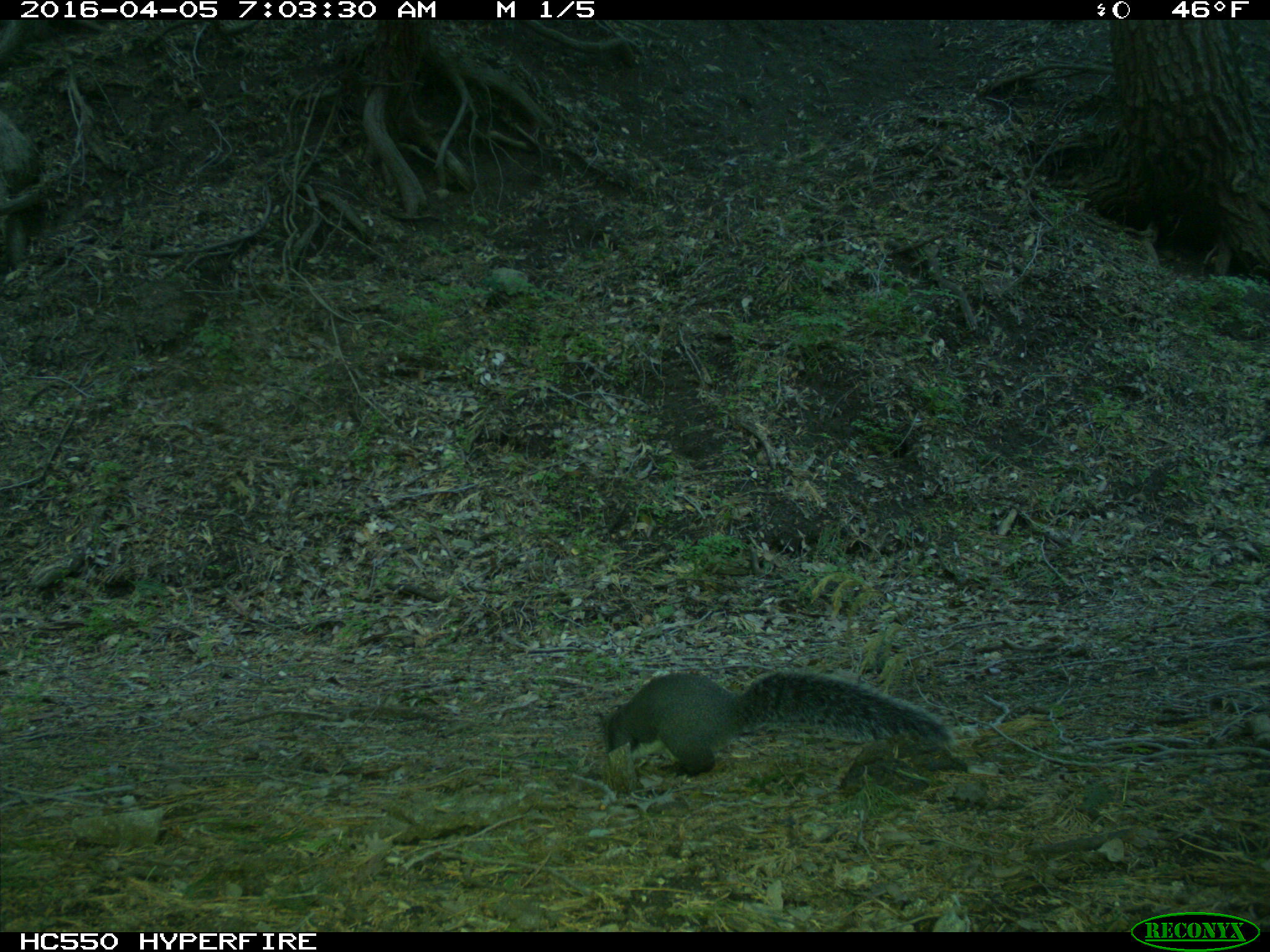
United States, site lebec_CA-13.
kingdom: Animalia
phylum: Chordata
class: Mammalia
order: Rodentia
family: Sciuridae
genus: Sciurus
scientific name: Sciurus carolinensis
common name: eastern gray squirrel